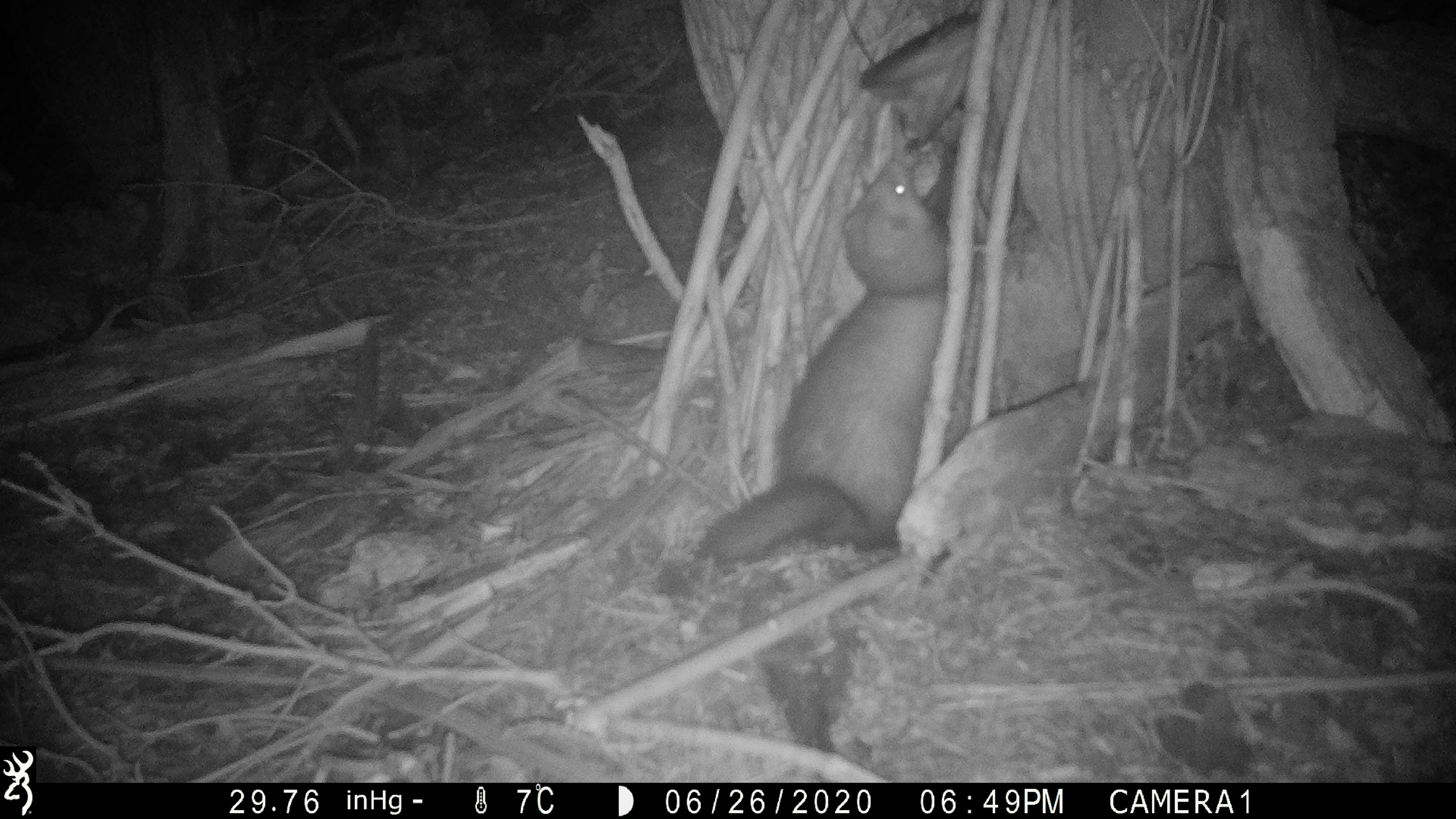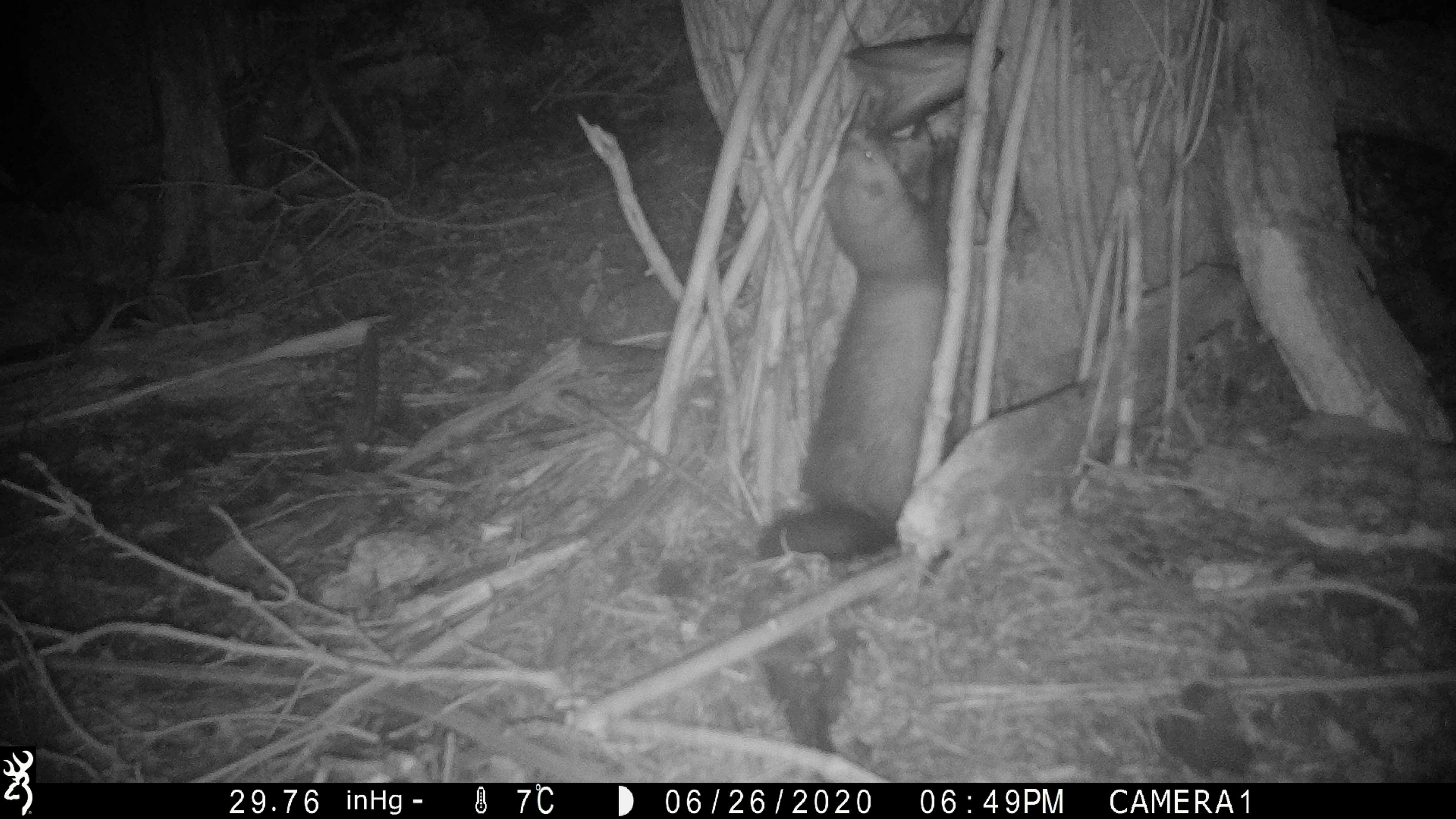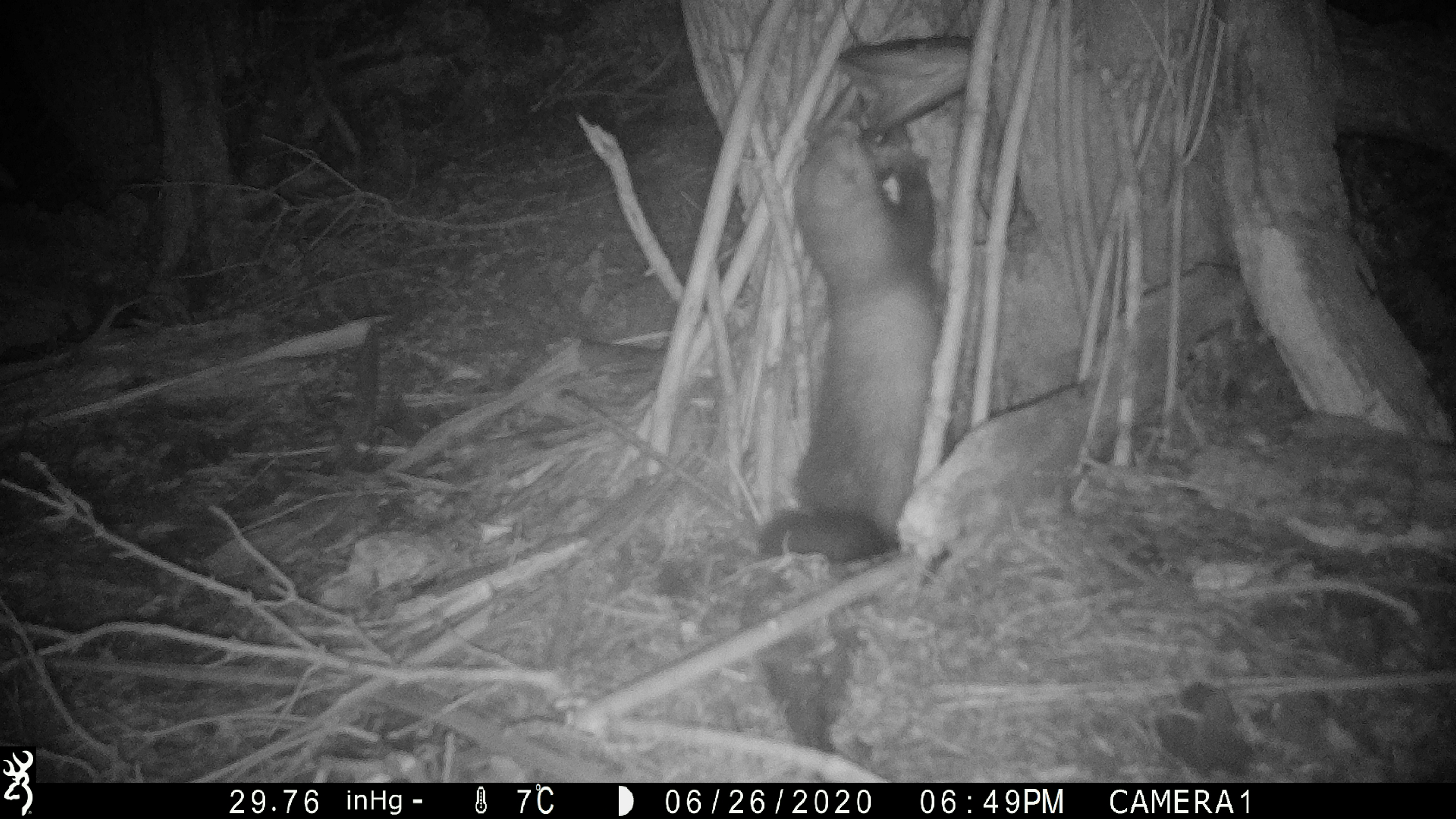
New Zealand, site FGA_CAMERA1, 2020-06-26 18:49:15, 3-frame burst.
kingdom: Animalia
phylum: Chordata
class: Mammalia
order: Carnivora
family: Mustelidae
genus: Mustela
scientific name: Mustela furo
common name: ferret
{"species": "ferret (Mustela furo)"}